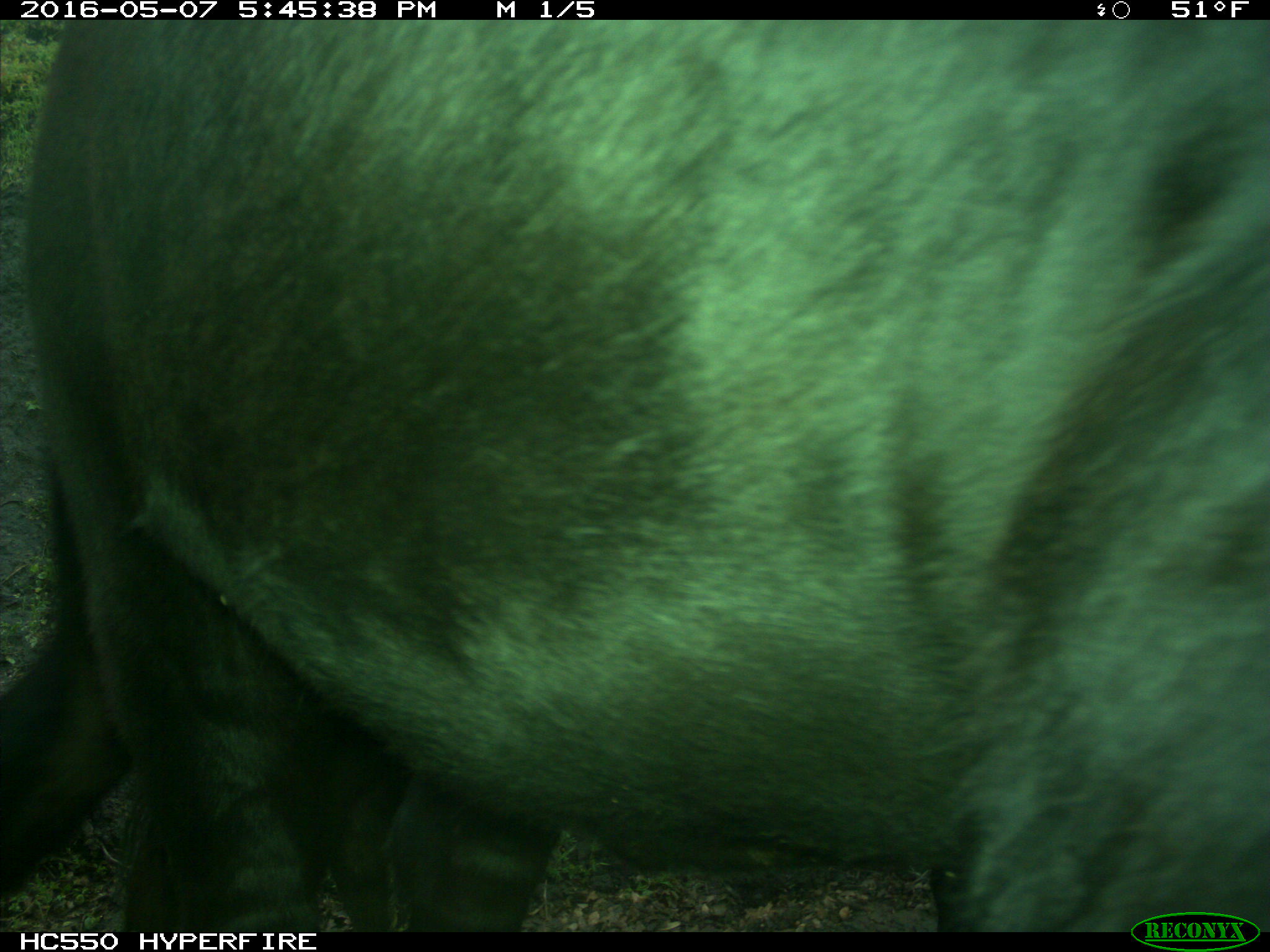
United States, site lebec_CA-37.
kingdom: Animalia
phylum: Chordata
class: Mammalia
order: Artiodactyla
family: Bovidae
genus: Bos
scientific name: Bos taurus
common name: domestic cow